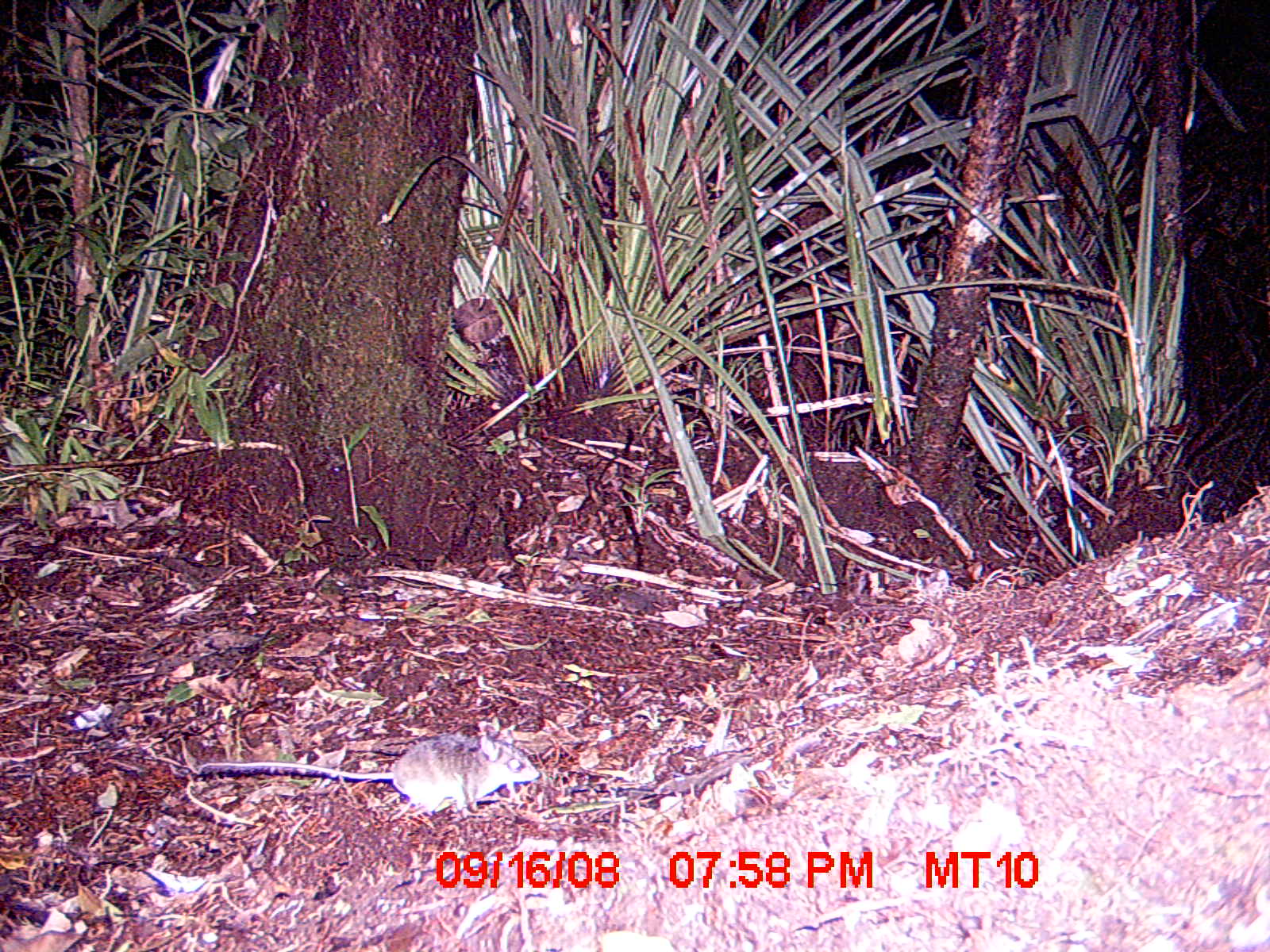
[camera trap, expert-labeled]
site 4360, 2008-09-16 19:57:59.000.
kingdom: Animalia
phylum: Chordata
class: Aves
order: Coraciiformes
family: Brachypteraciidae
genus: Brachypteracias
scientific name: Brachypteracias squamiger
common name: scaly ground-roller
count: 1